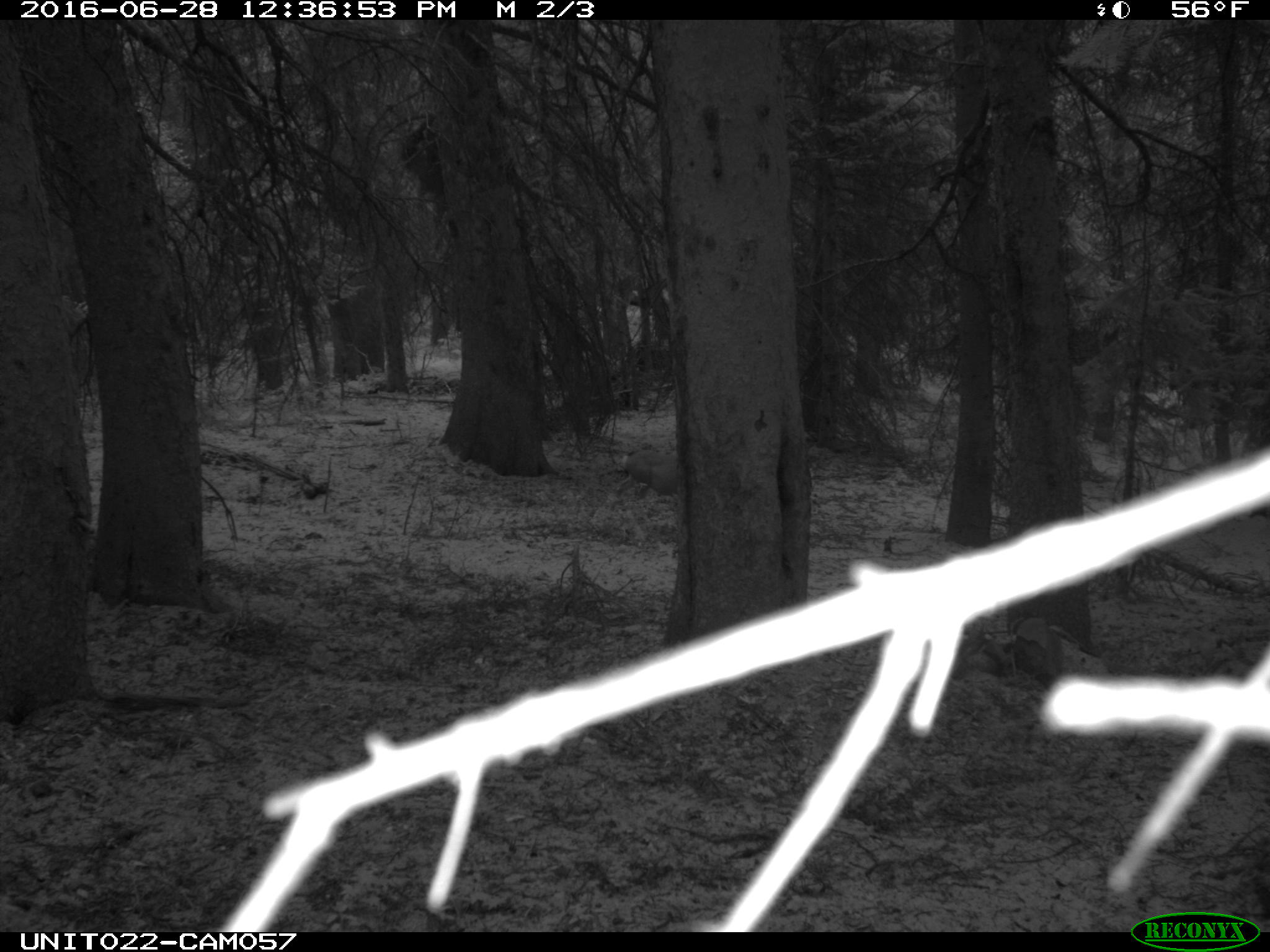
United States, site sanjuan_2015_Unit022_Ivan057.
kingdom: Animalia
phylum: Chordata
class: Mammalia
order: Artiodactyla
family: Cervidae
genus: Odocoileus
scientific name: Odocoileus hemionus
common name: mule deer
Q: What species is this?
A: Odocoileus hemionus (mule deer).